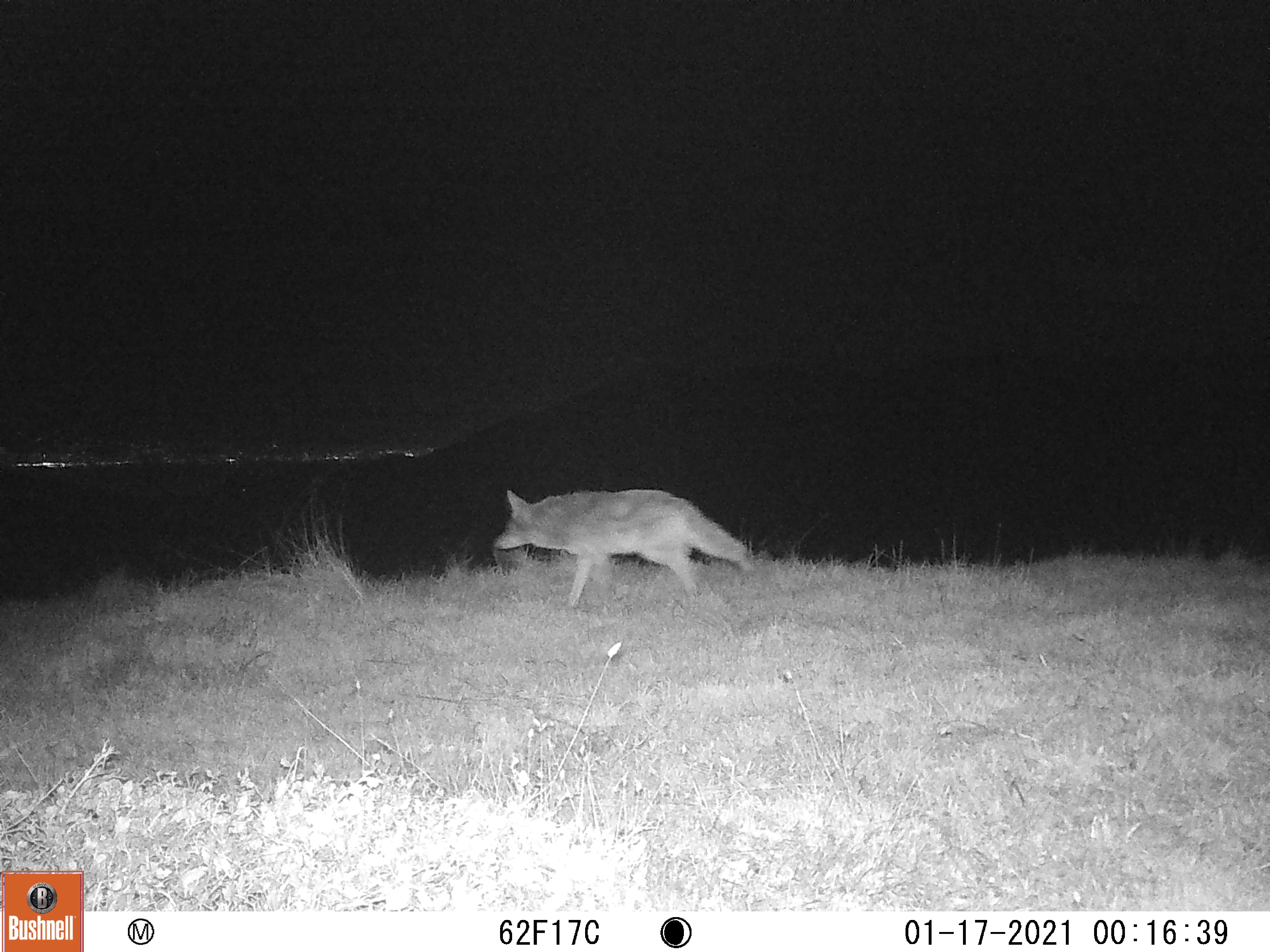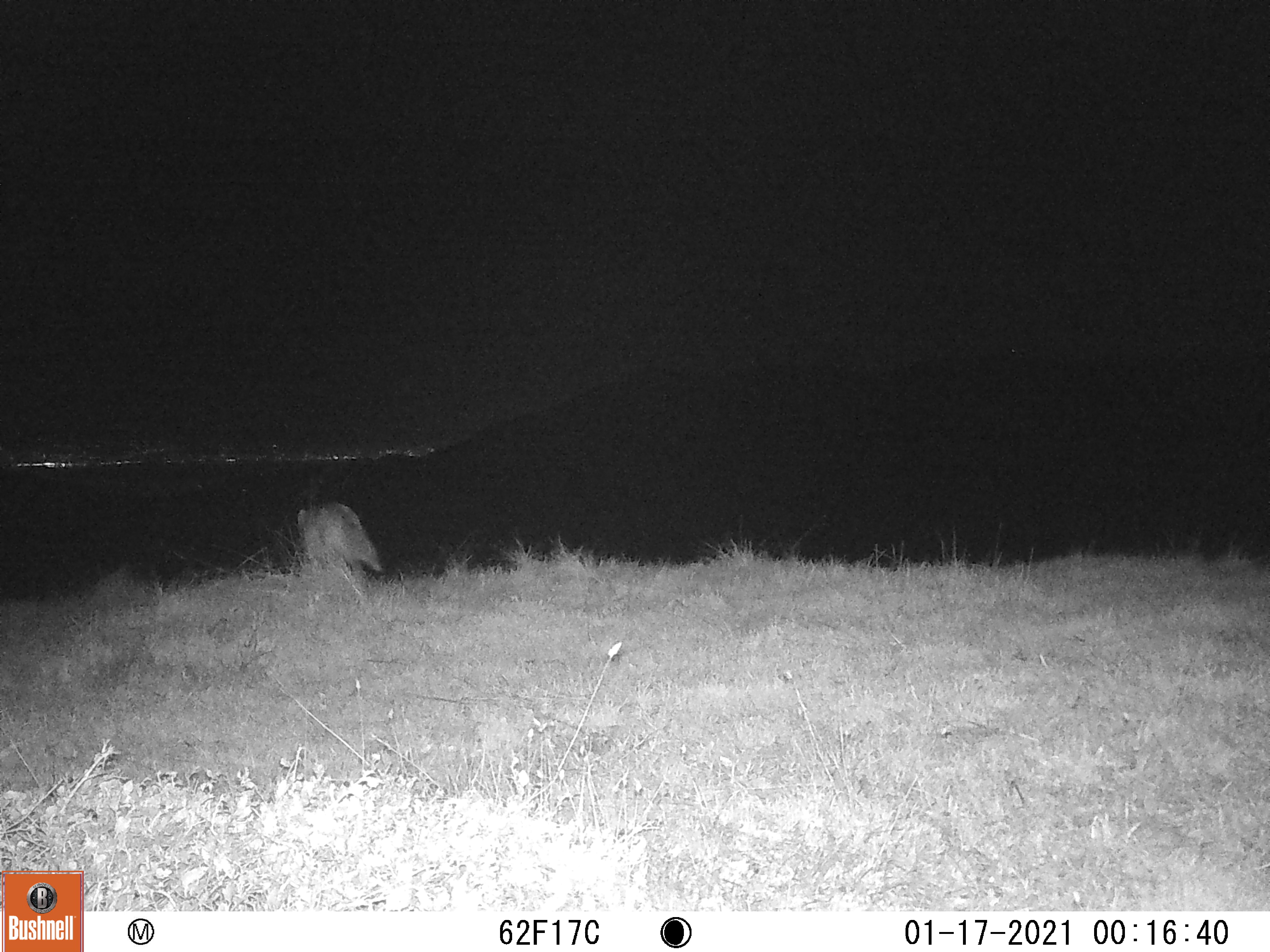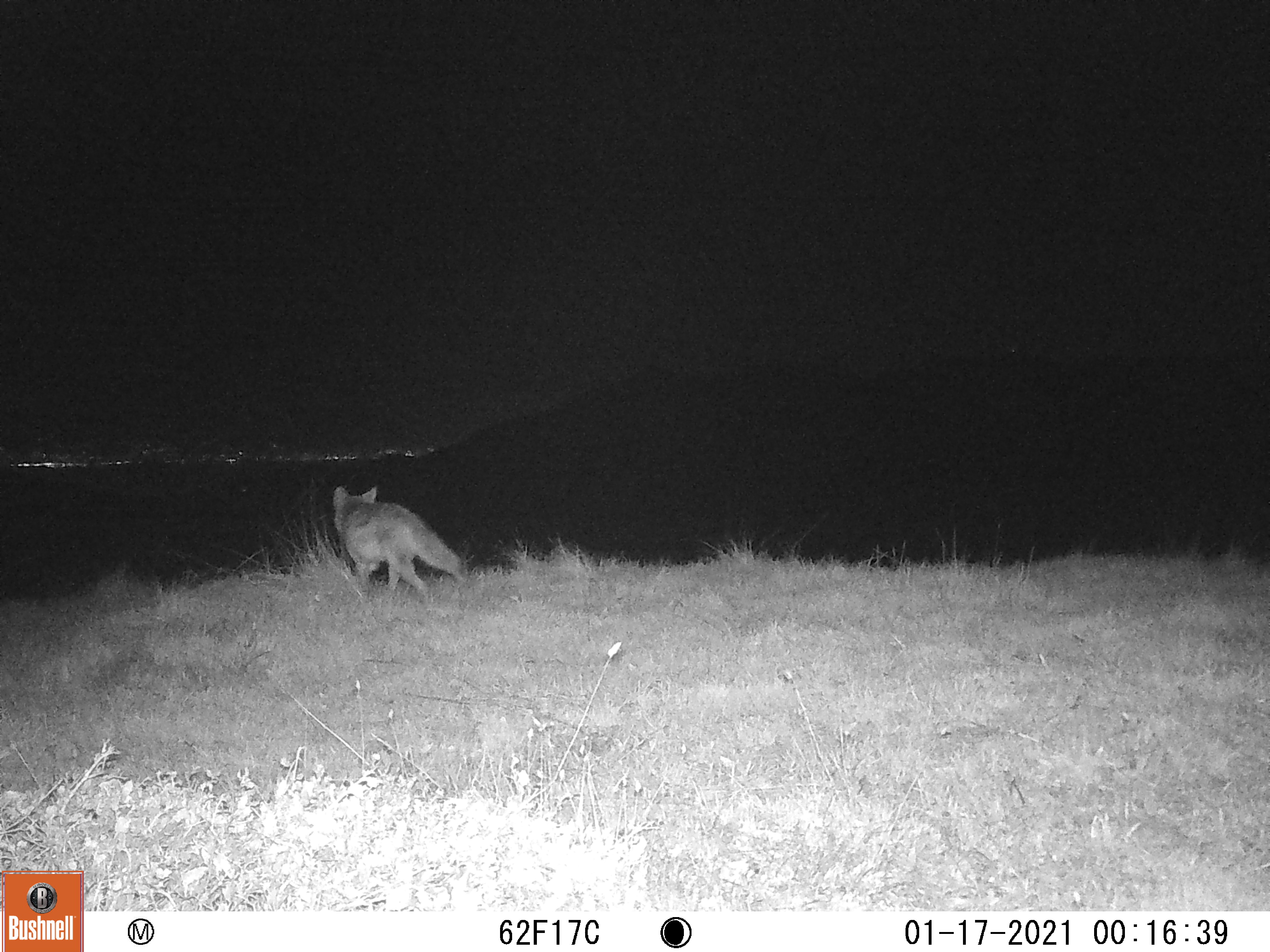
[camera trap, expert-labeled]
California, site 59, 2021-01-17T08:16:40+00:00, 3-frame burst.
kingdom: Animalia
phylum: Chordata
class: Mammalia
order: Carnivora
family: Canidae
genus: Canis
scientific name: Canis latrans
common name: coyote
Coyote (Canis latrans).